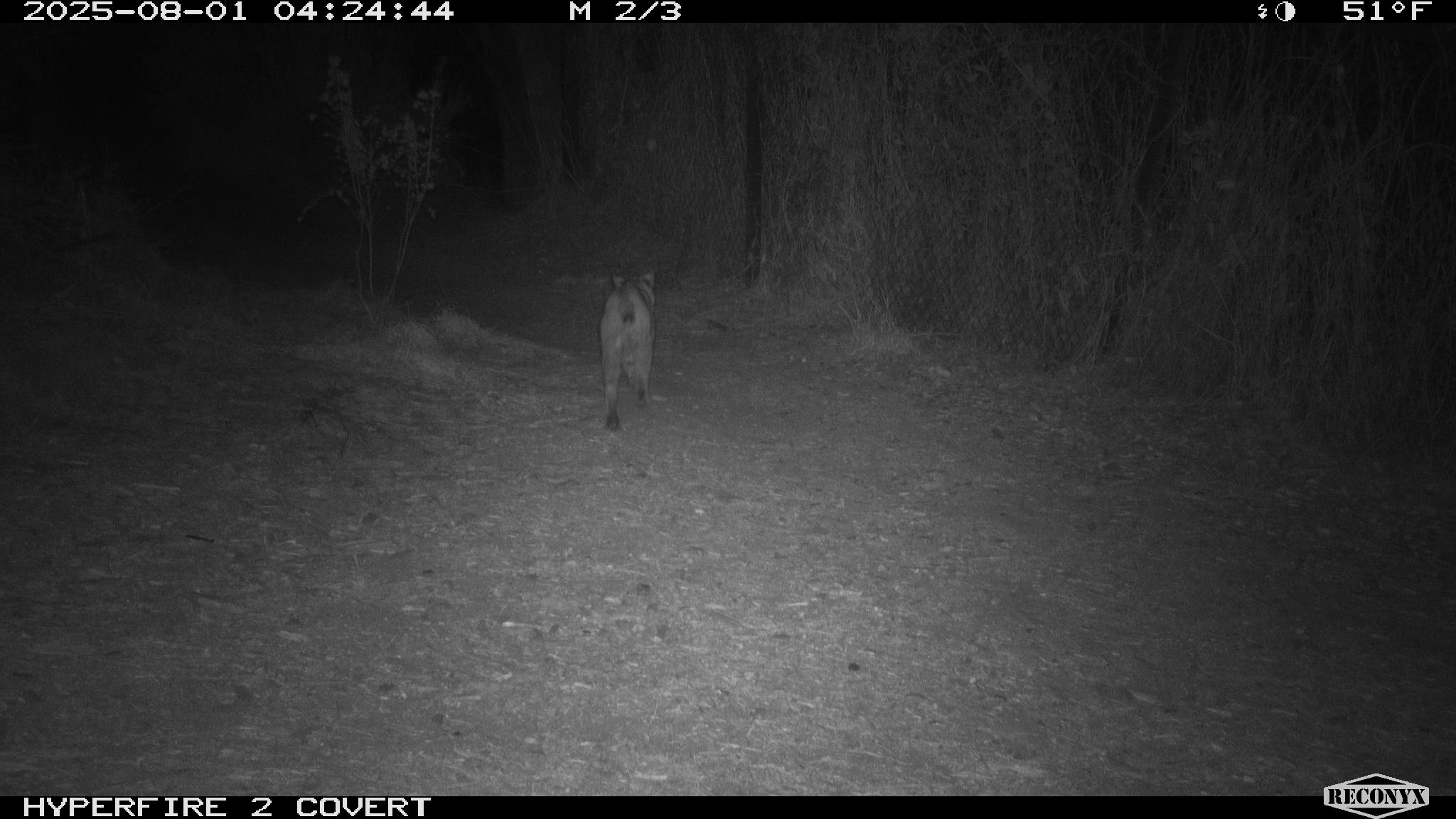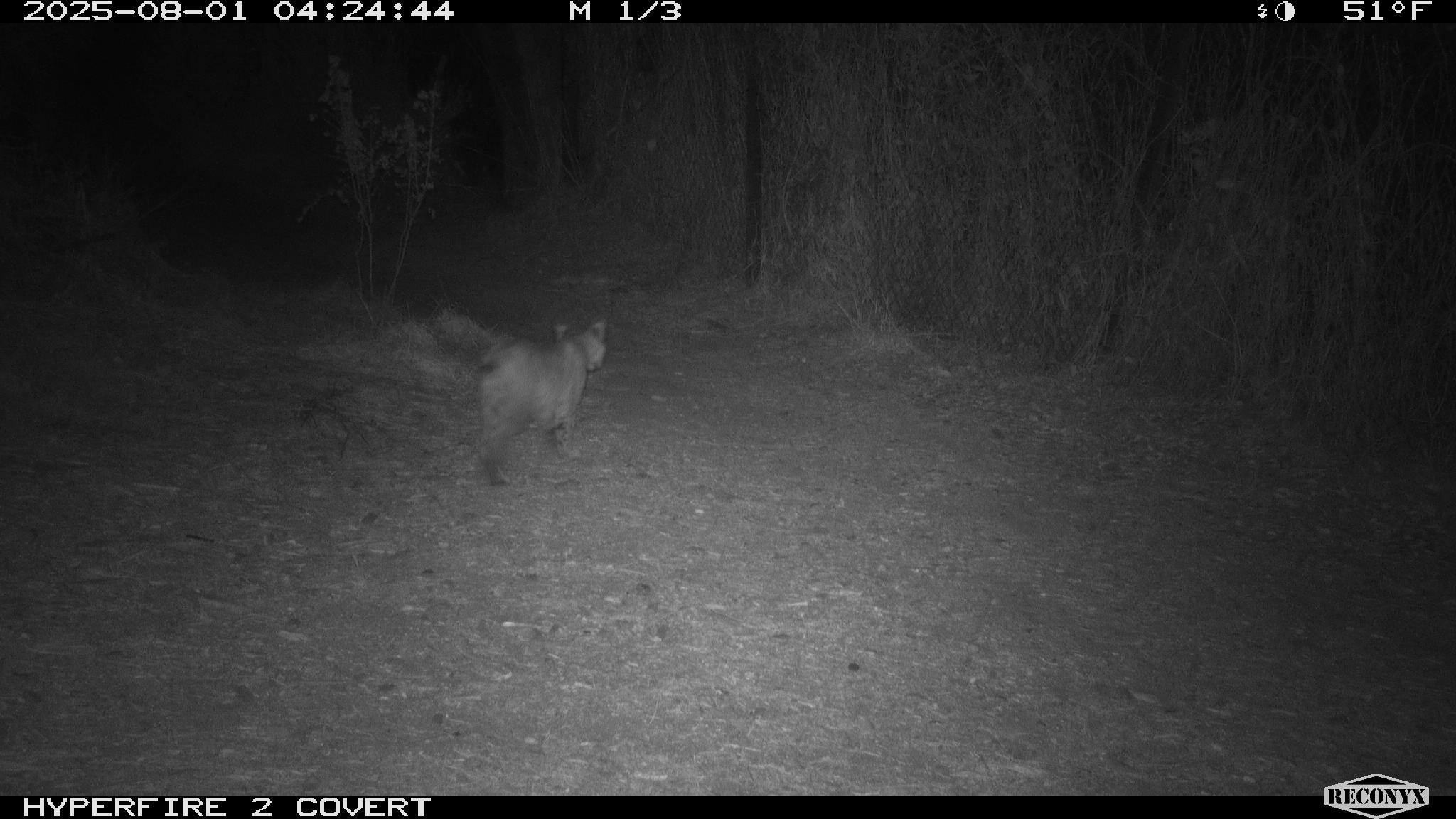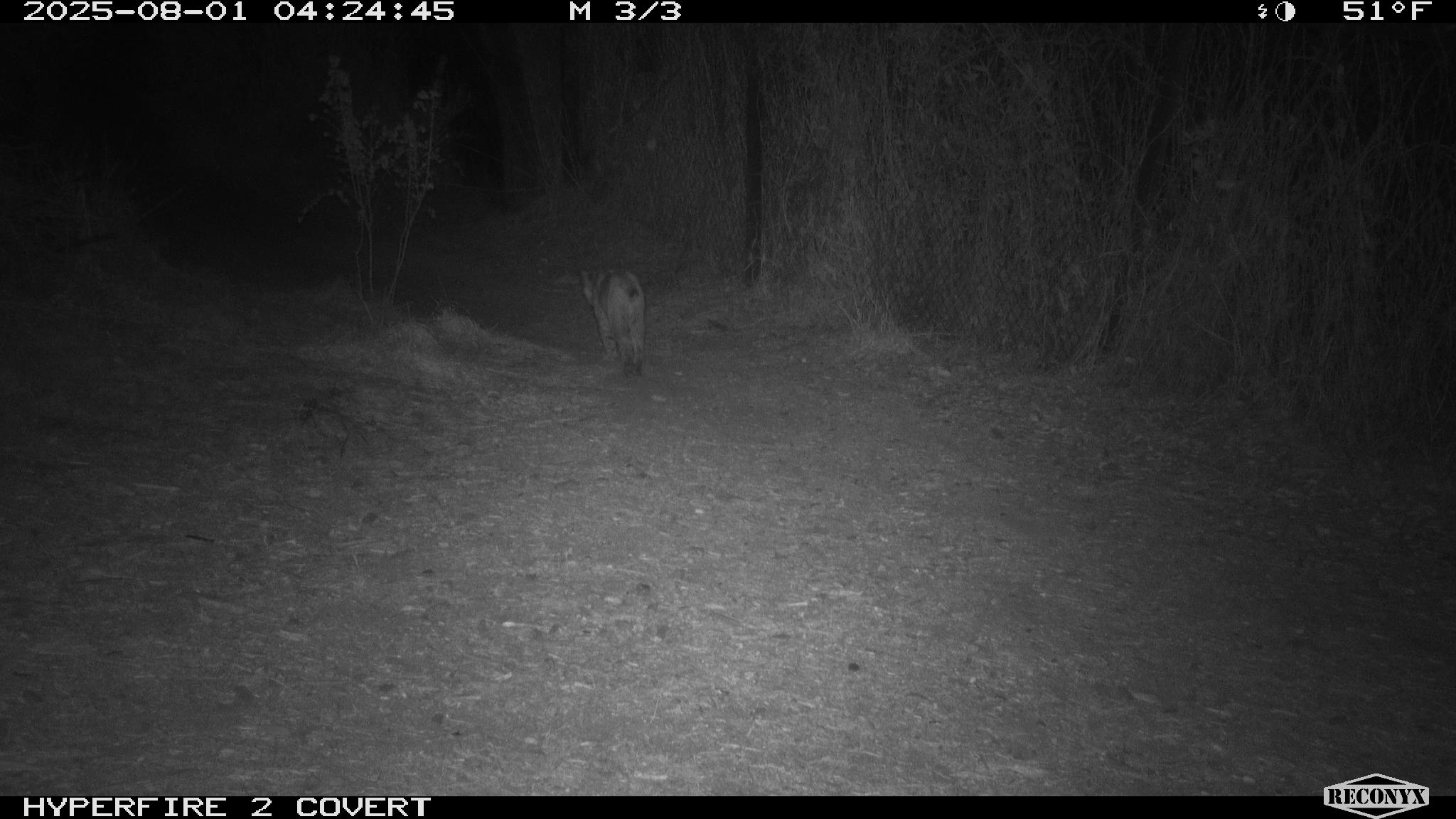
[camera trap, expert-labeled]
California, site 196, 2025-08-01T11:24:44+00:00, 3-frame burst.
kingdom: Animalia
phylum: Chordata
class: Mammalia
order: Carnivora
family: Felidae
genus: Lynx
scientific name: Lynx rufus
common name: bobcat